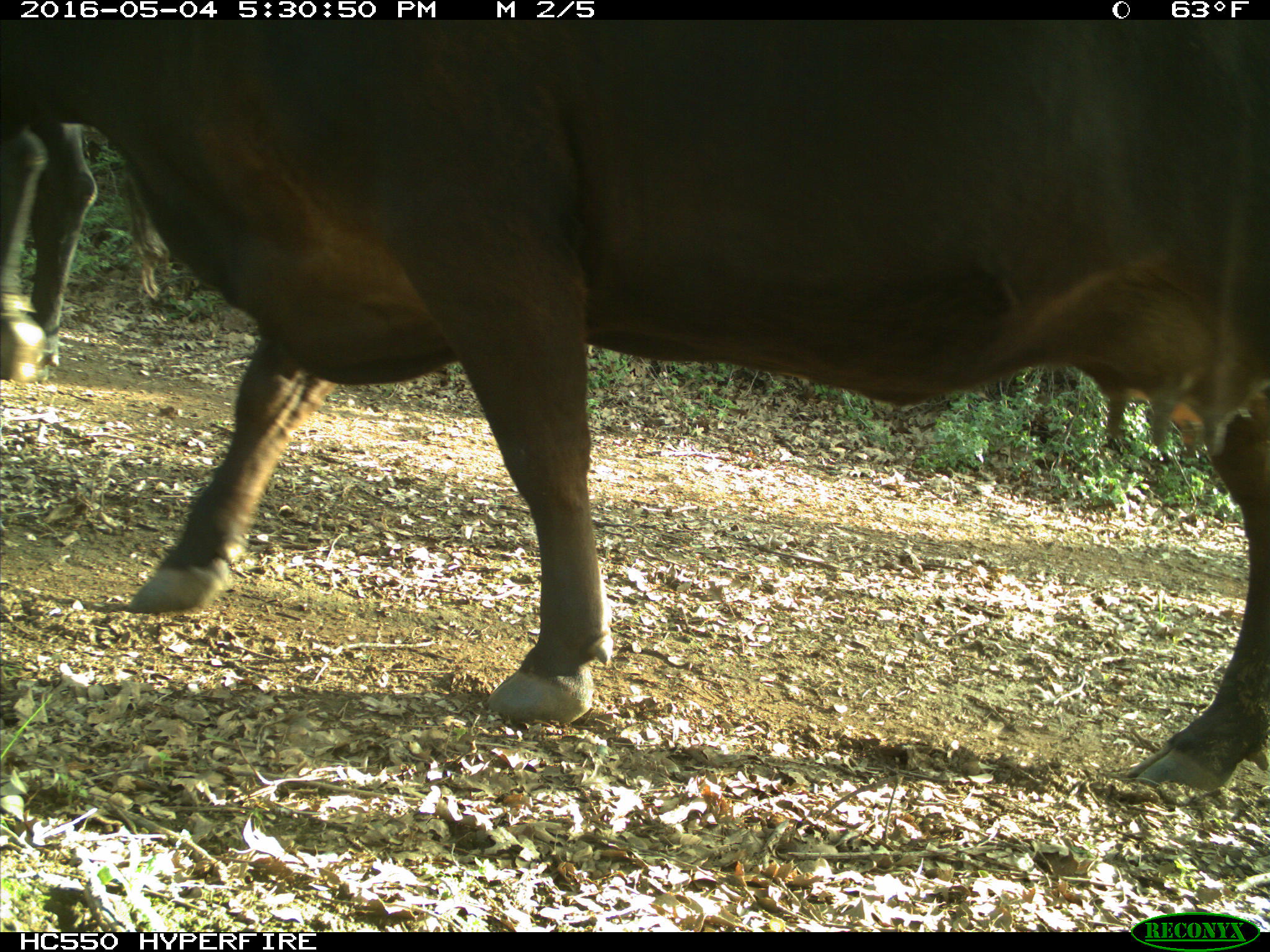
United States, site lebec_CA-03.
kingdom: Animalia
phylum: Chordata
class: Mammalia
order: Artiodactyla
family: Bovidae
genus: Bos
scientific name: Bos taurus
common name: domestic cow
Bos taurus (domestic cow).